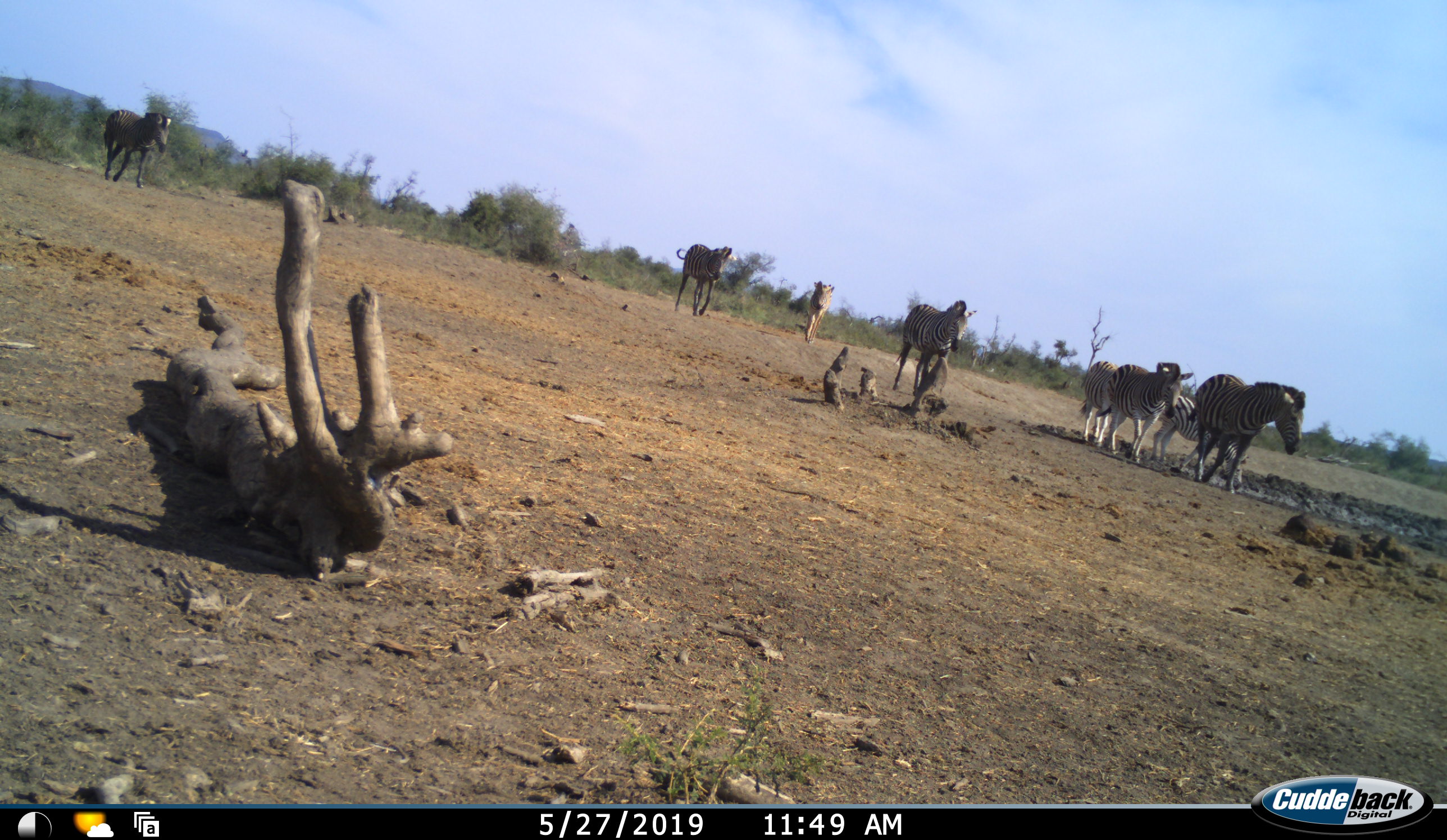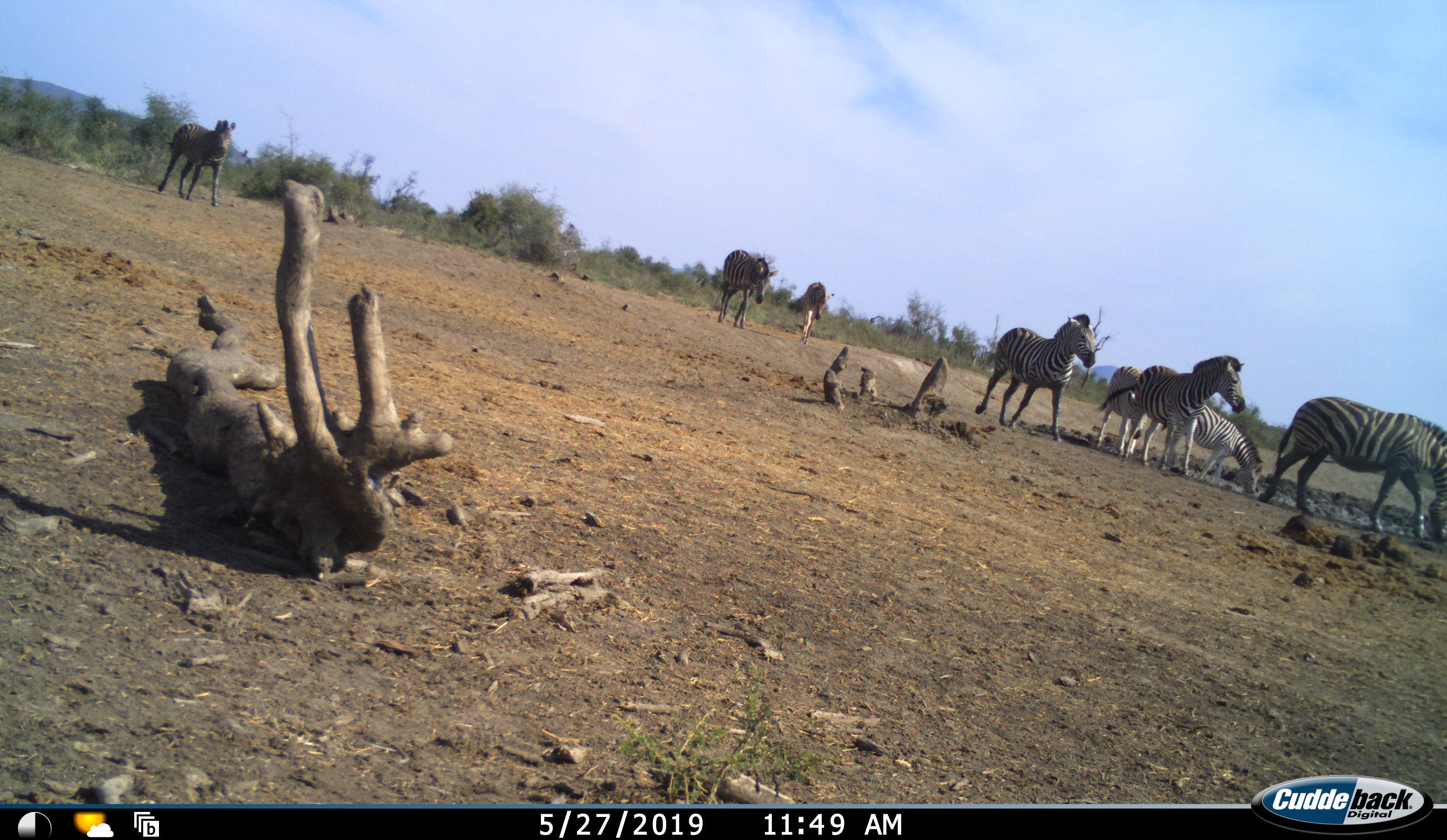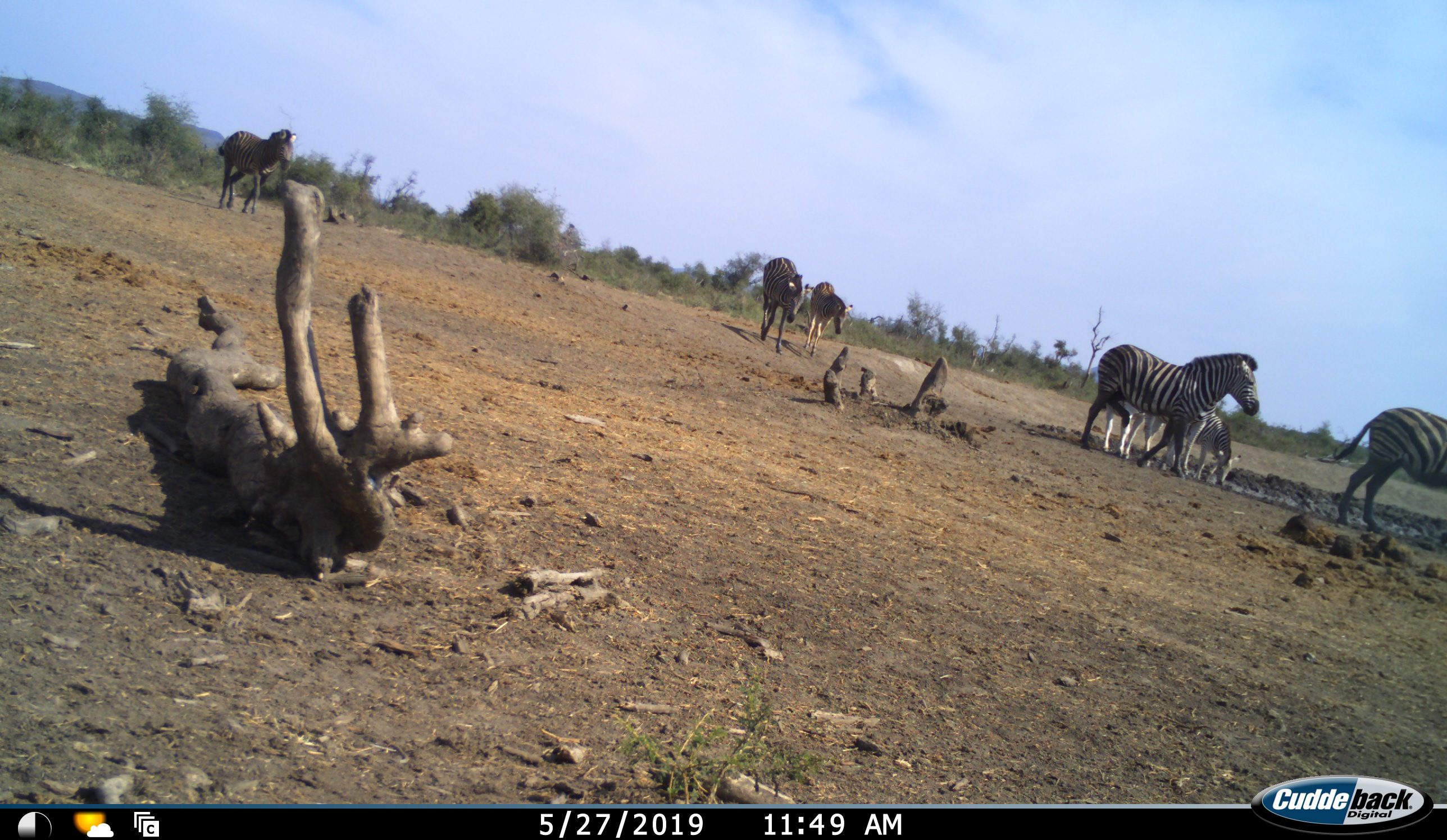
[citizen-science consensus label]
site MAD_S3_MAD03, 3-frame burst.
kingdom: Animalia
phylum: Chordata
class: Mammalia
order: Perissodactyla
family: Equidae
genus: Equus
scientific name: Equus quagga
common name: plains zebra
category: zebraplains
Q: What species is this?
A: Zebraplains (plains zebra) (Equus quagga).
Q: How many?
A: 8.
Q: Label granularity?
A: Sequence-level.